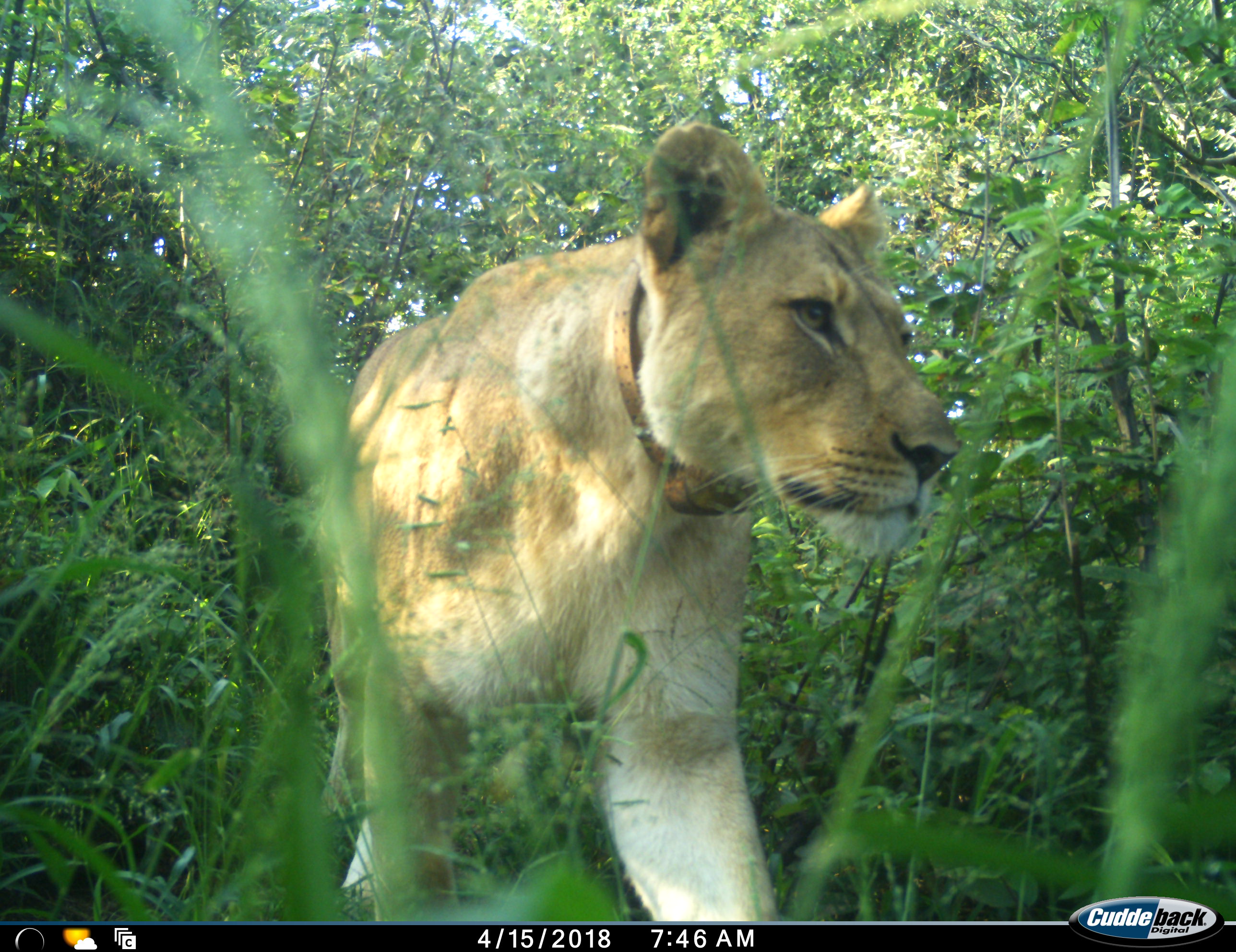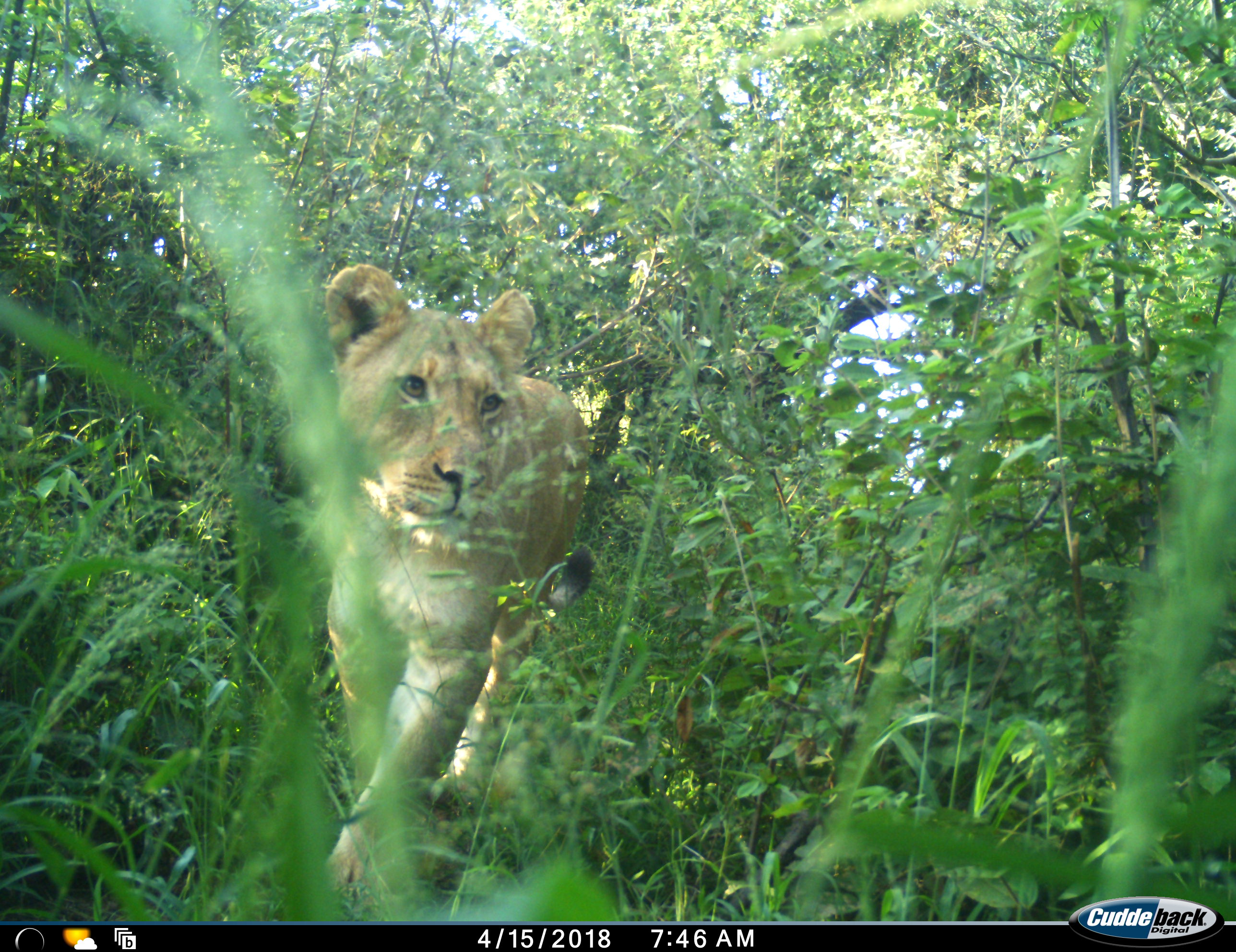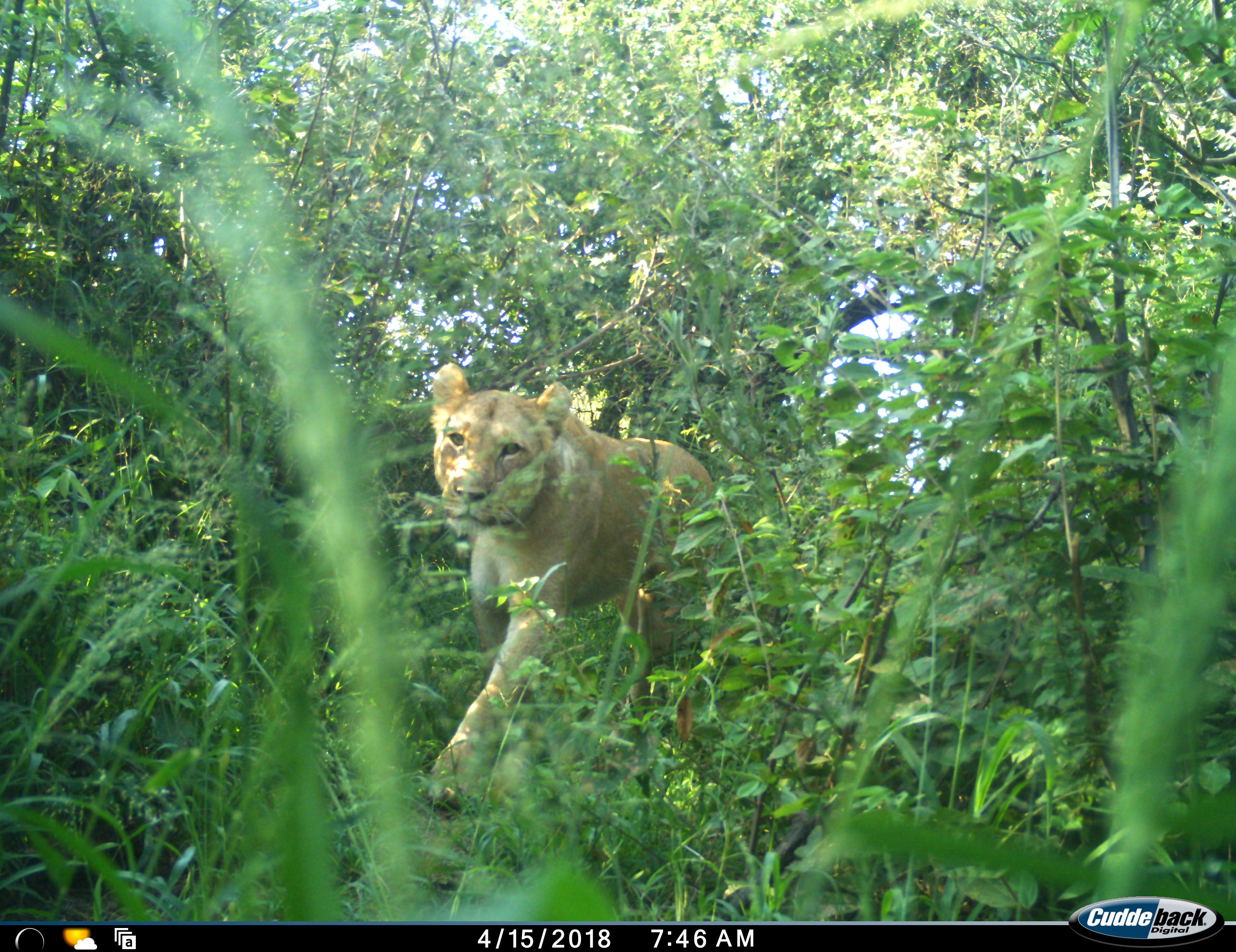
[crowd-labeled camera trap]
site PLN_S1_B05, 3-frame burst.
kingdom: Animalia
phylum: Chordata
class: Mammalia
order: Carnivora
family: Felidae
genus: Panthera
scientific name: Panthera leo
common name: lion female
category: lionfemale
Lionfemale (lion female) (Panthera leo), count 1. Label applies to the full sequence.